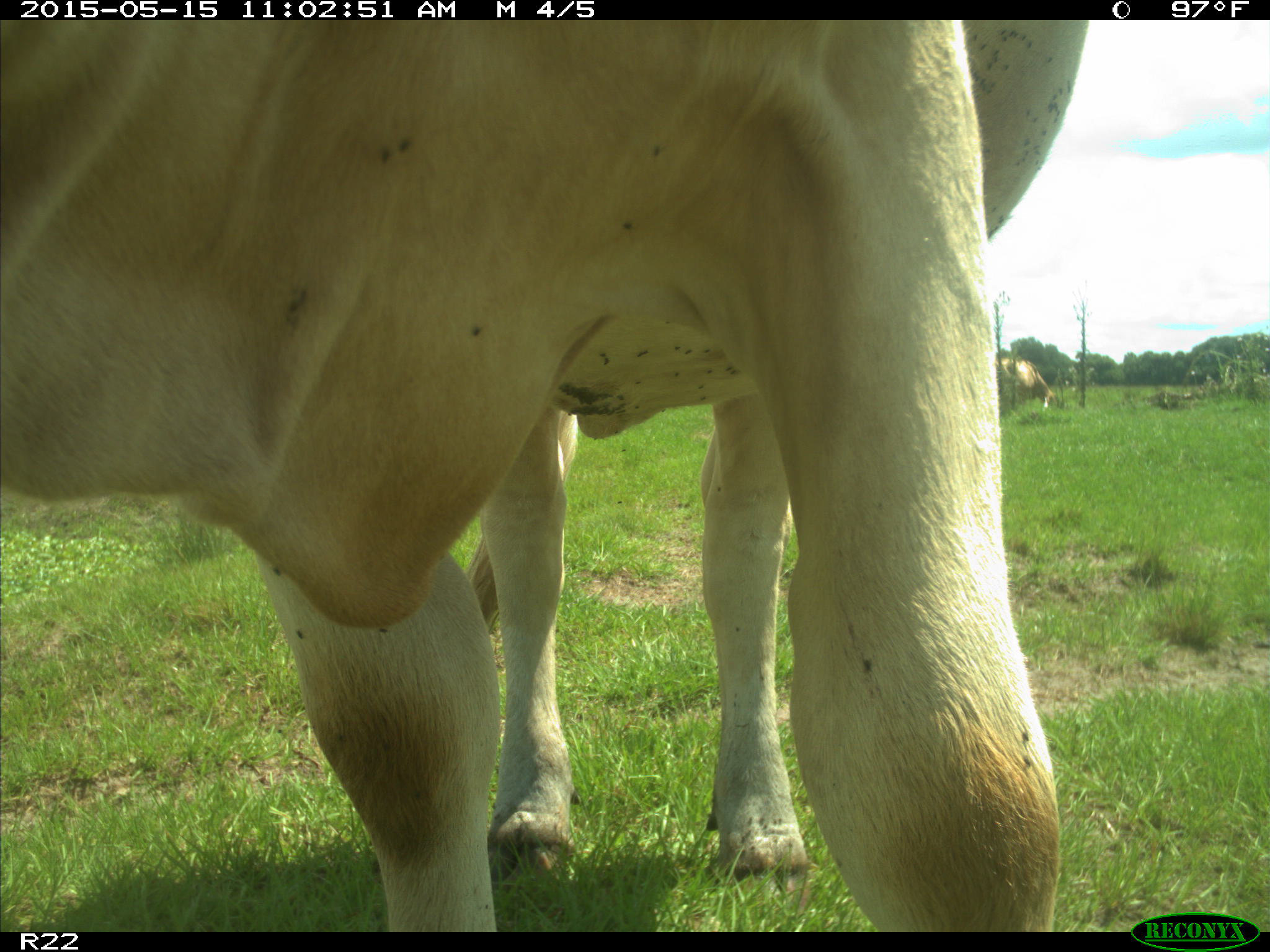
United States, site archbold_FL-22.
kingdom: Animalia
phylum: Chordata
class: Mammalia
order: Artiodactyla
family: Bovidae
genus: Bos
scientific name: Bos taurus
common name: domestic cow